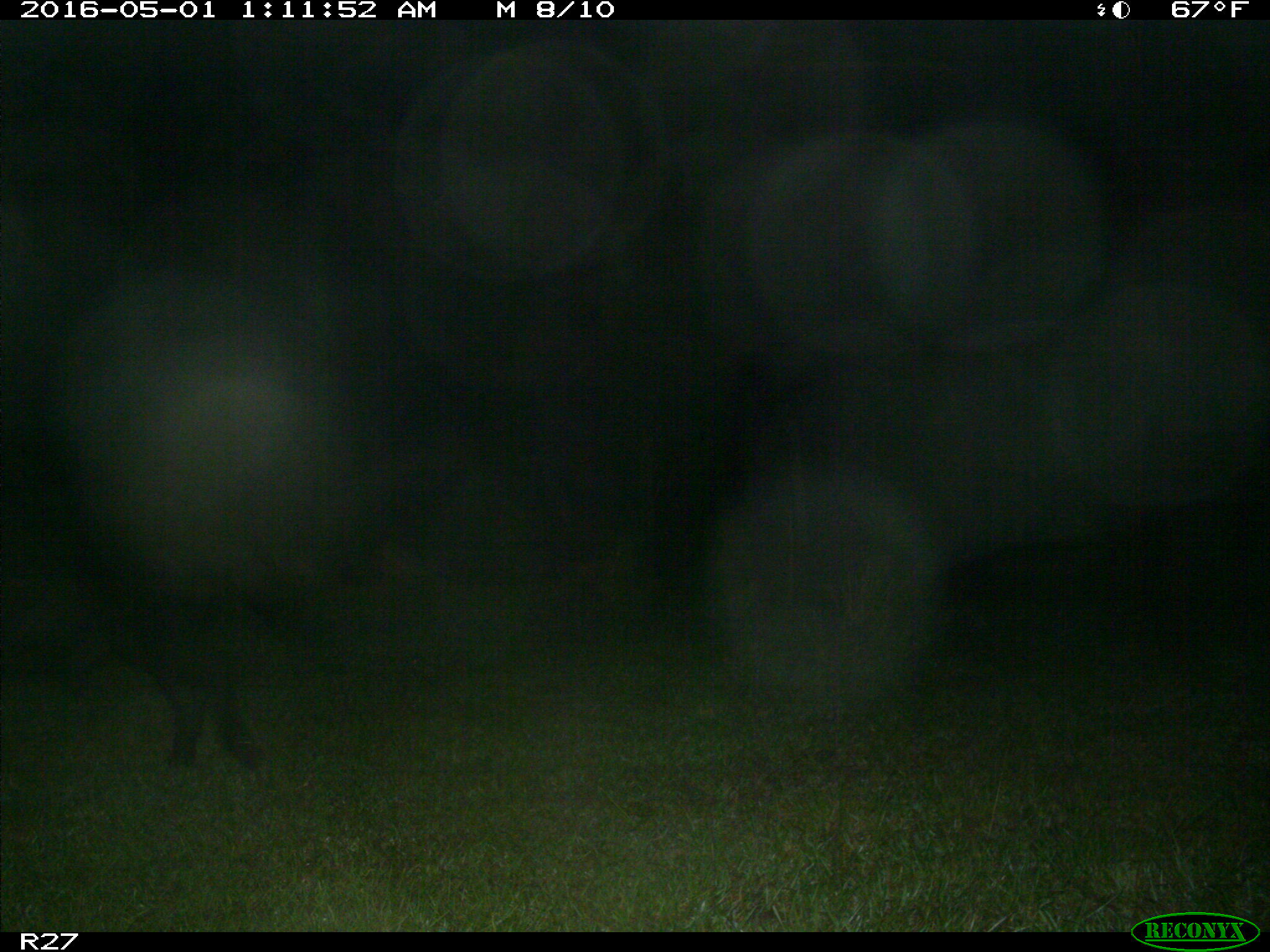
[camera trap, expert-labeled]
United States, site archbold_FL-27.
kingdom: Animalia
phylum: Chordata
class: Mammalia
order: Artiodactyla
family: Suidae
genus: Sus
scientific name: Sus scrofa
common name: wild boar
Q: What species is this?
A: Sus scrofa (wild boar).